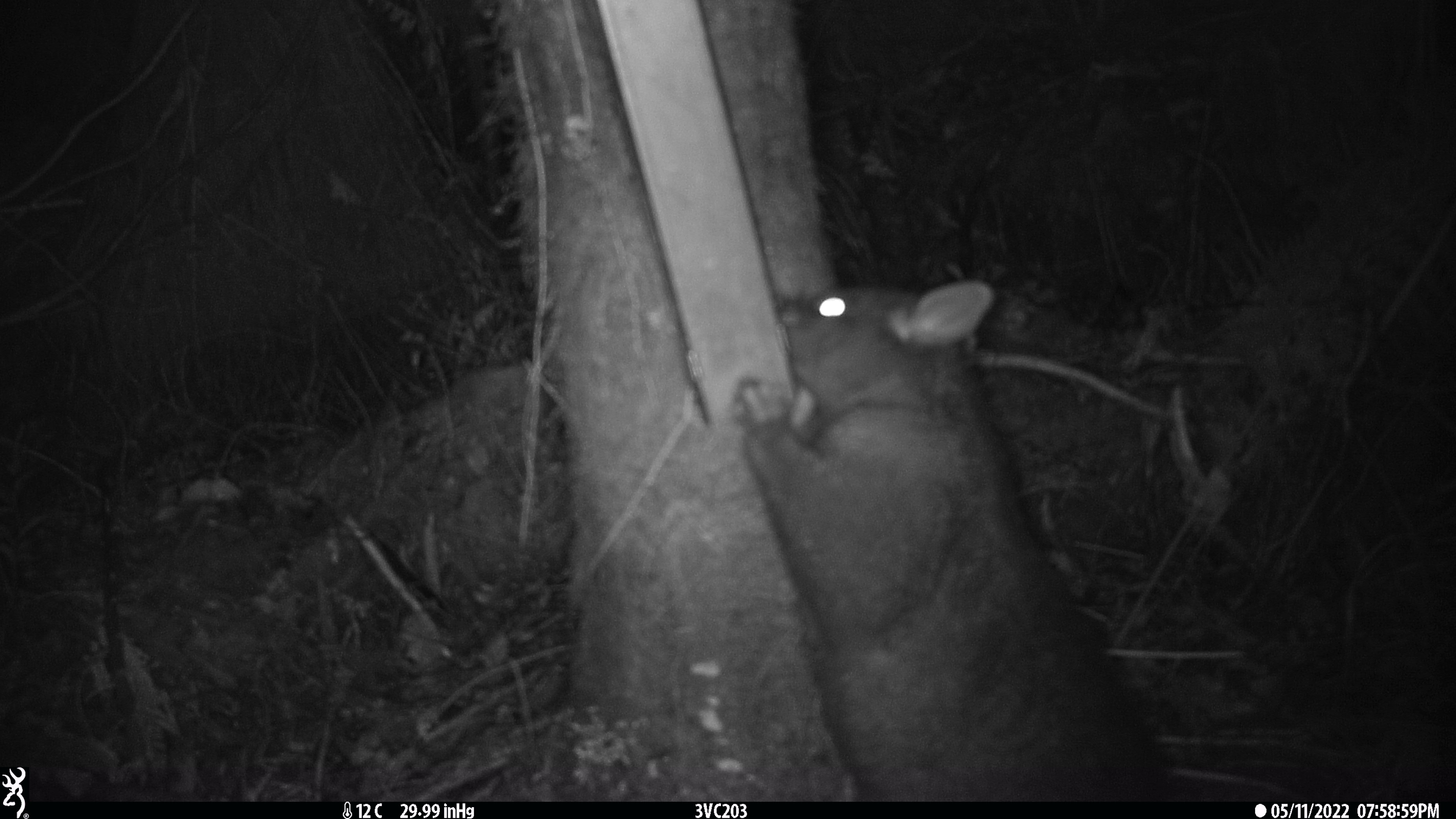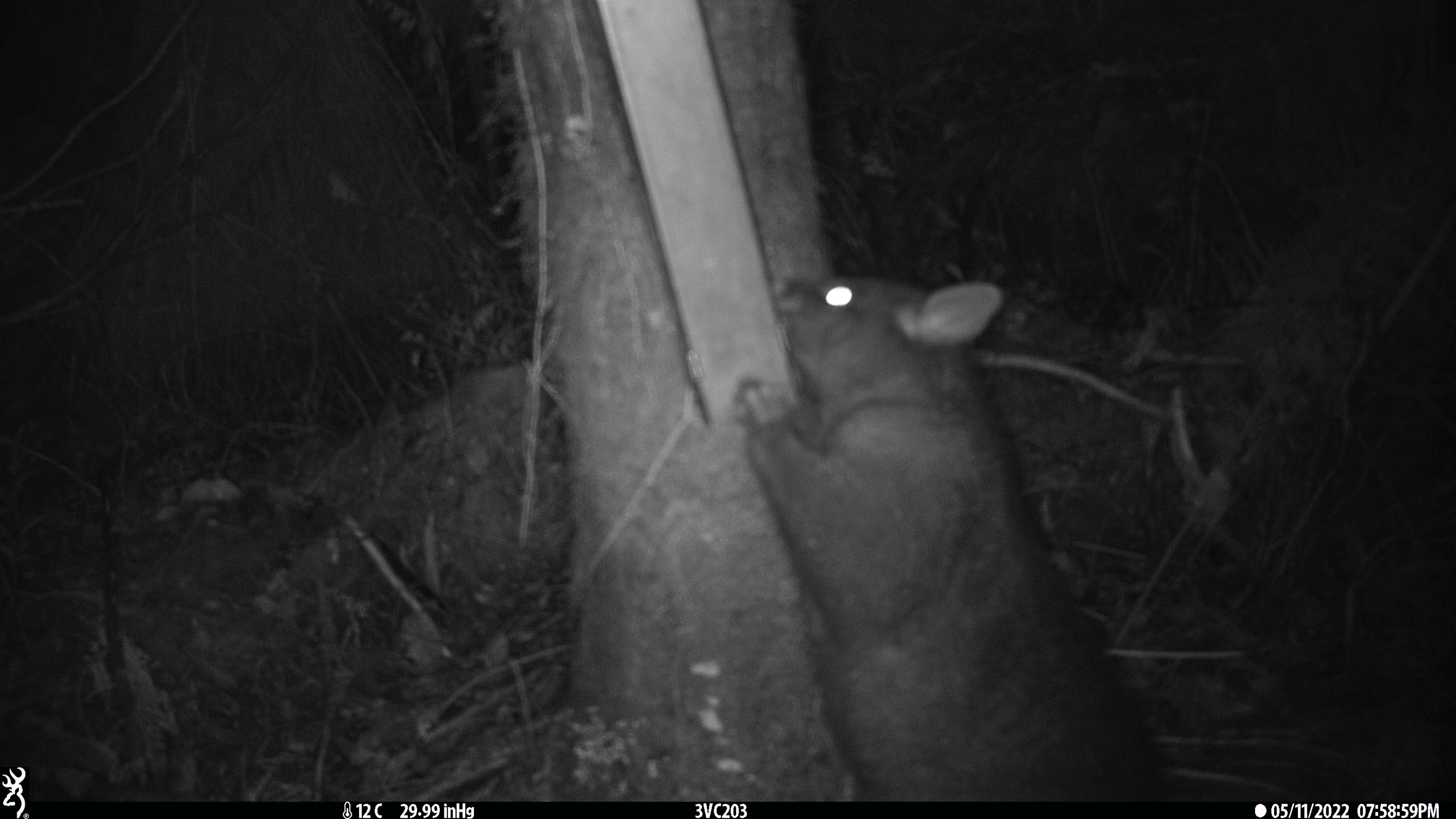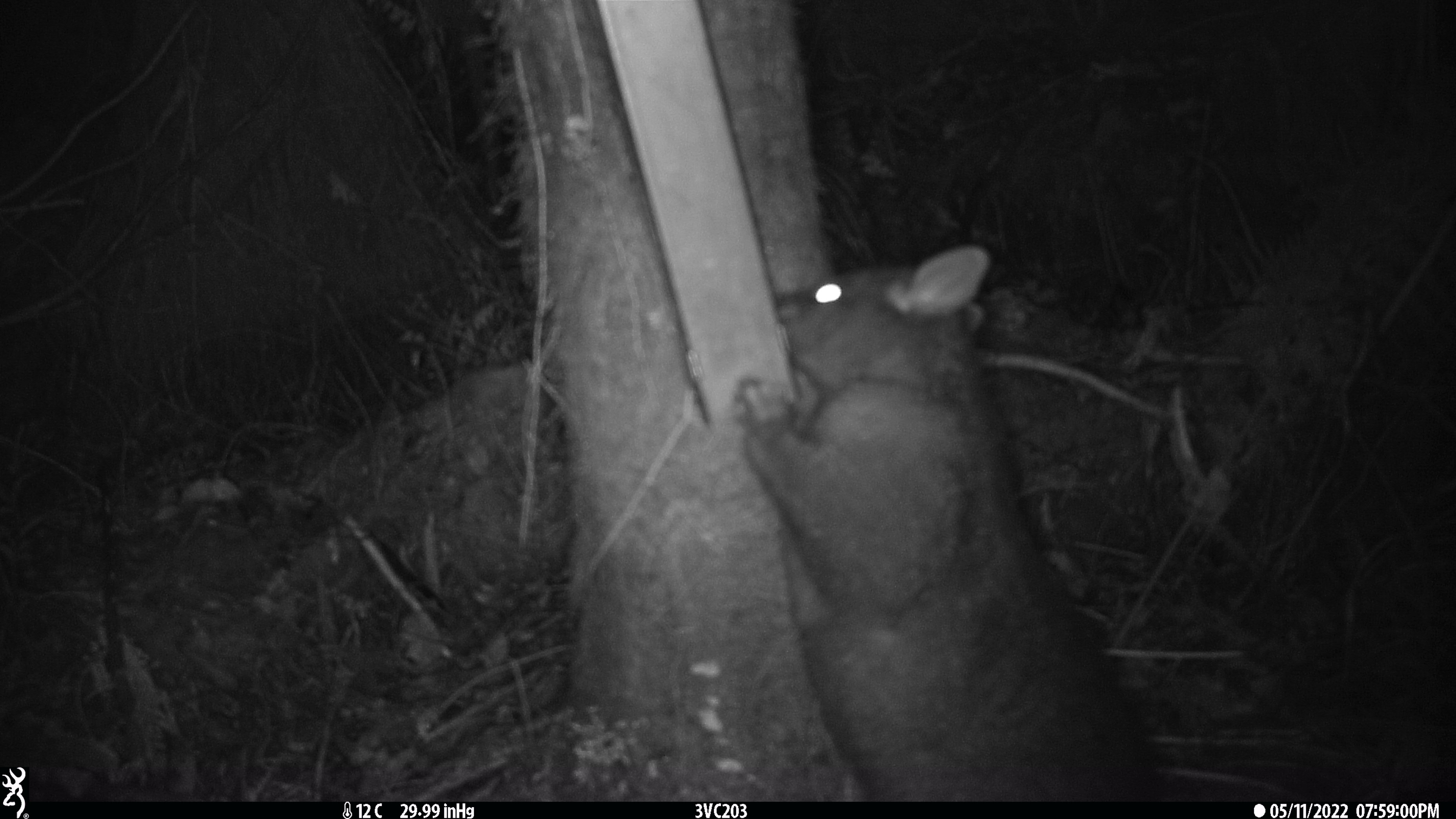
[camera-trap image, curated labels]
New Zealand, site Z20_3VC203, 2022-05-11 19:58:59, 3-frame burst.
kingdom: Animalia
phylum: Chordata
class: Mammalia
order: Diprotodontia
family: Phalangeridae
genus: Trichosurus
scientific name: Trichosurus vulpecula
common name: common brushtail possum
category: possum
Possum (common brushtail possum) (Trichosurus vulpecula).